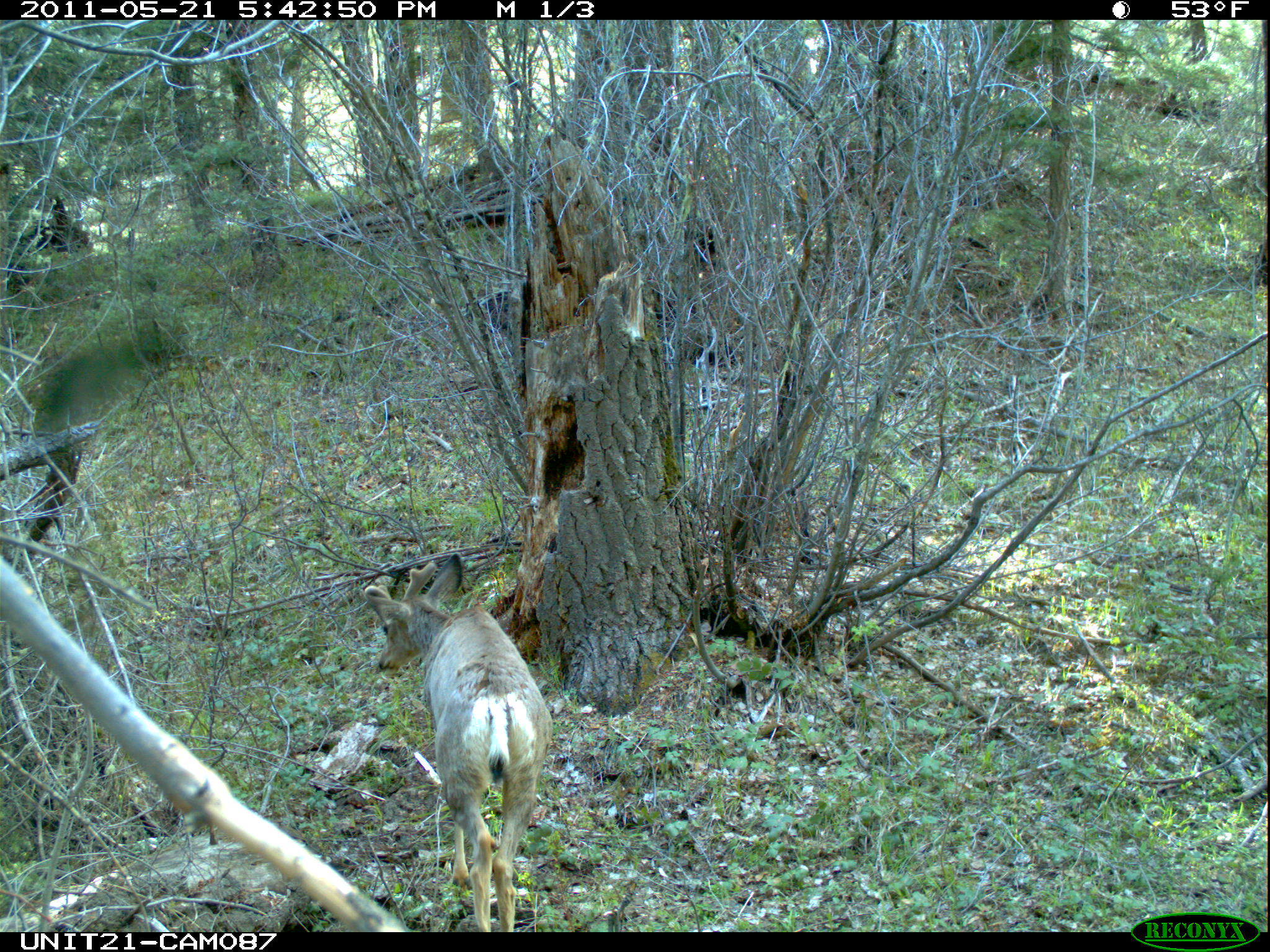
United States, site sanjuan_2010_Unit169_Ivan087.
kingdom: Animalia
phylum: Chordata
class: Mammalia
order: Artiodactyla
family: Cervidae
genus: Odocoileus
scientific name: Odocoileus hemionus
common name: mule deer